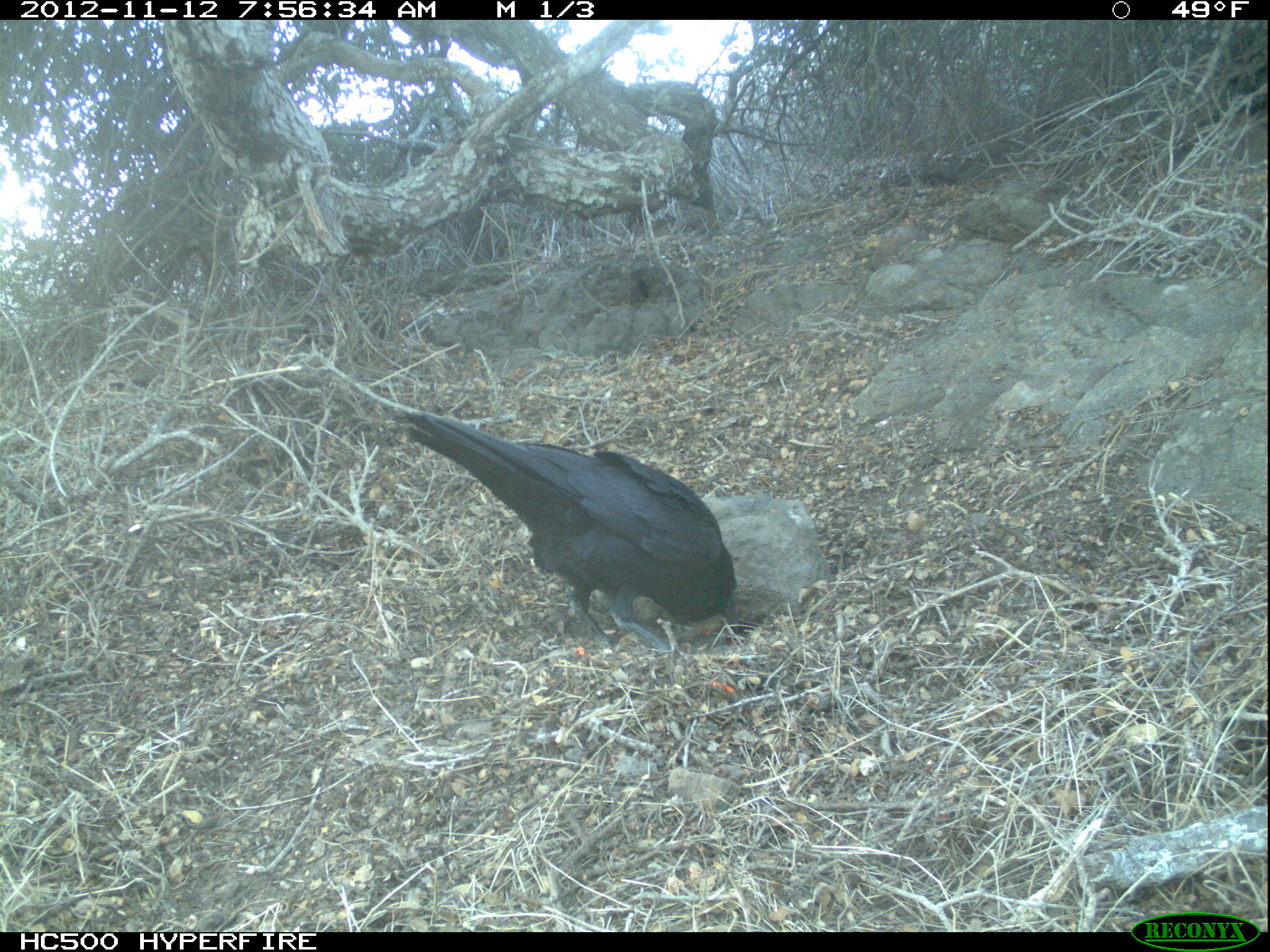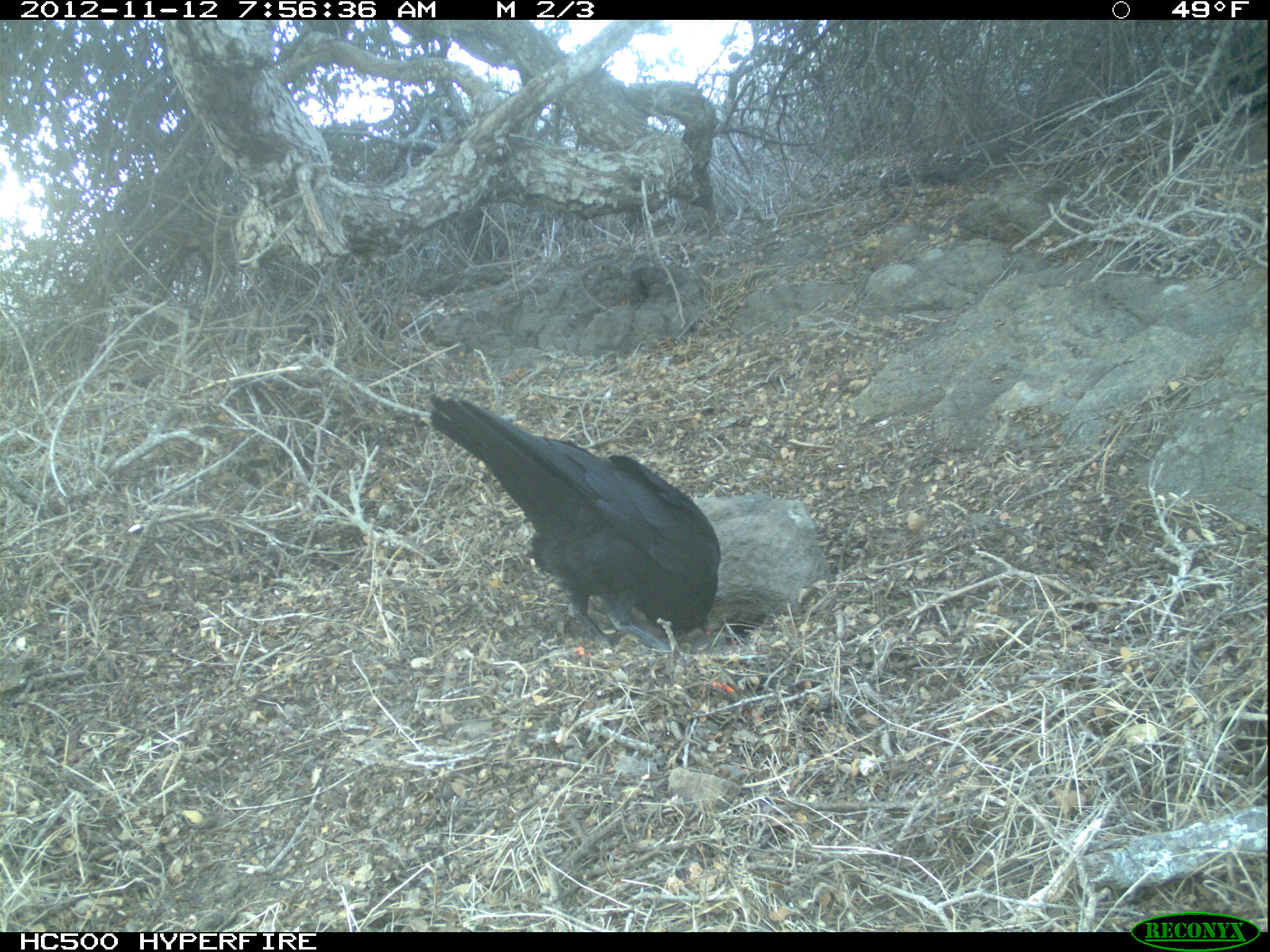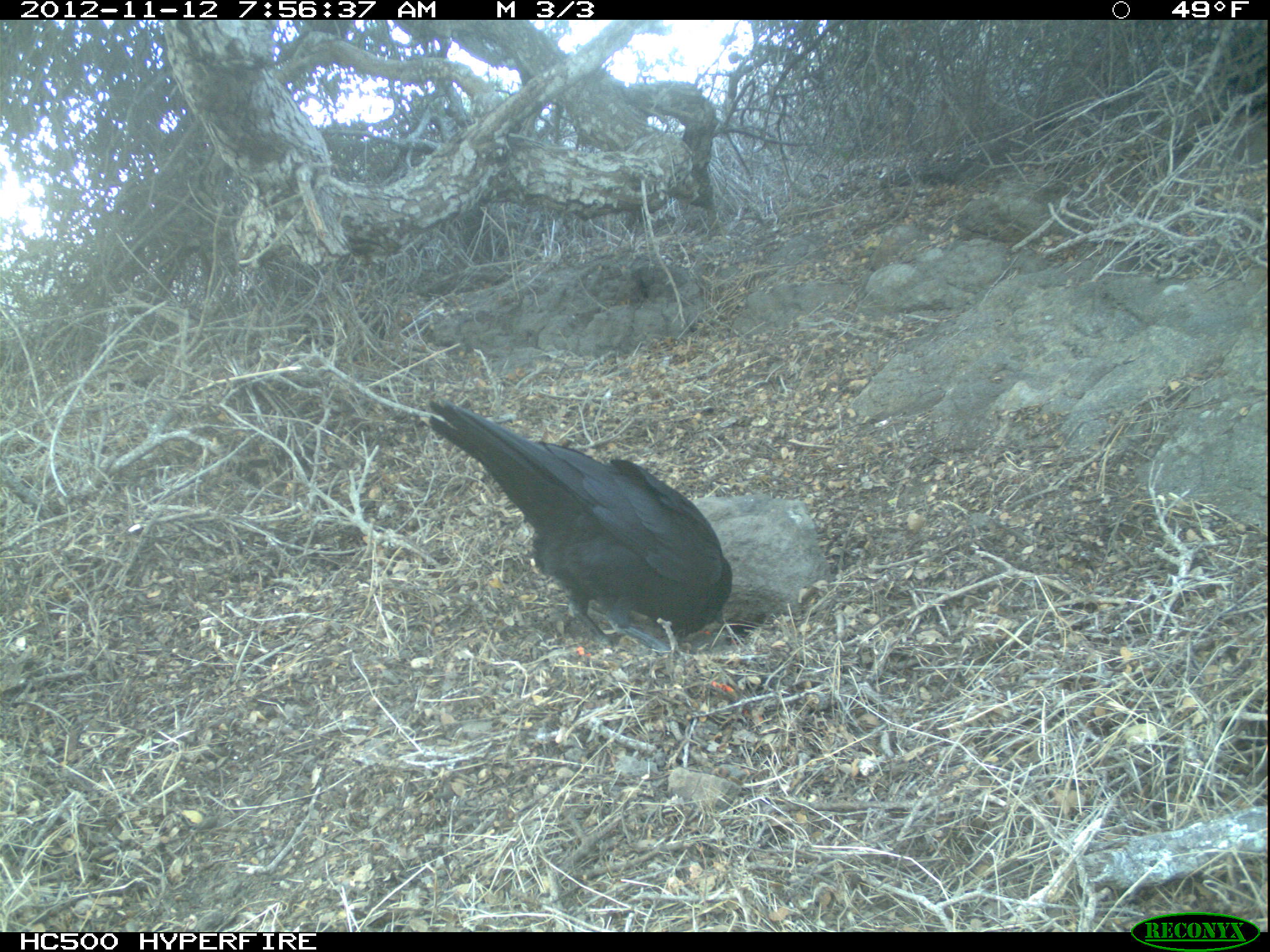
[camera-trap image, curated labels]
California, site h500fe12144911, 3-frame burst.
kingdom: Animalia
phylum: Chordata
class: Aves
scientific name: Aves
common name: bird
Bird (Aves).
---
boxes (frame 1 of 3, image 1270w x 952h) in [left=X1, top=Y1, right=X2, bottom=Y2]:
bird: [left=406, top=412, right=737, bottom=650]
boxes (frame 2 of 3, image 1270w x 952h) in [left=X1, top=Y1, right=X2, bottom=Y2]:
bird: [left=430, top=392, right=719, bottom=655]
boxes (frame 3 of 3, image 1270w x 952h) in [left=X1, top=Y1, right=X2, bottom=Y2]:
bird: [left=429, top=398, right=731, bottom=654]